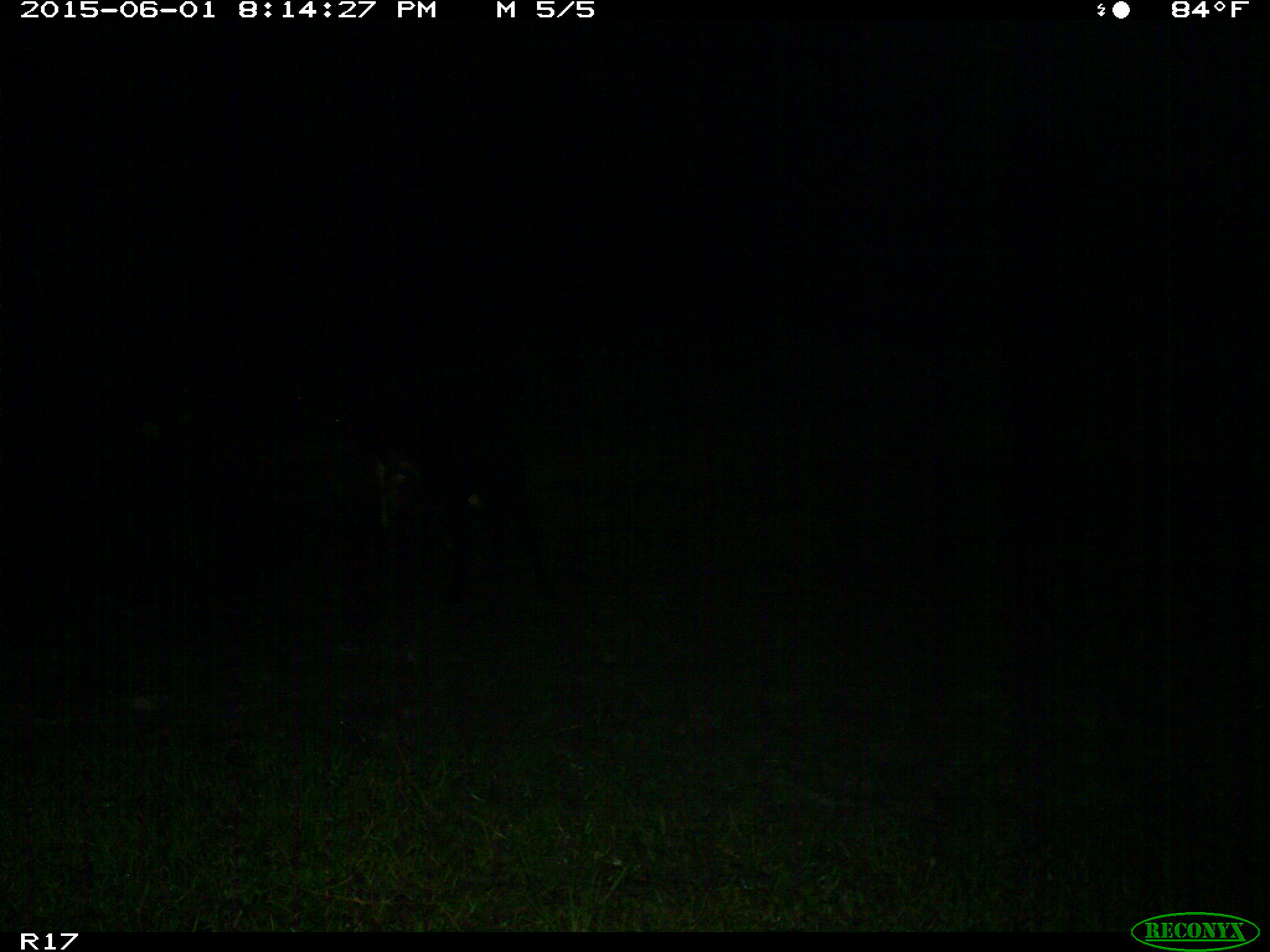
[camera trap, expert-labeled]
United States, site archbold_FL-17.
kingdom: Animalia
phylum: Chordata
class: Mammalia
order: Artiodactyla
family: Bovidae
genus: Bos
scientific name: Bos taurus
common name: domestic cow